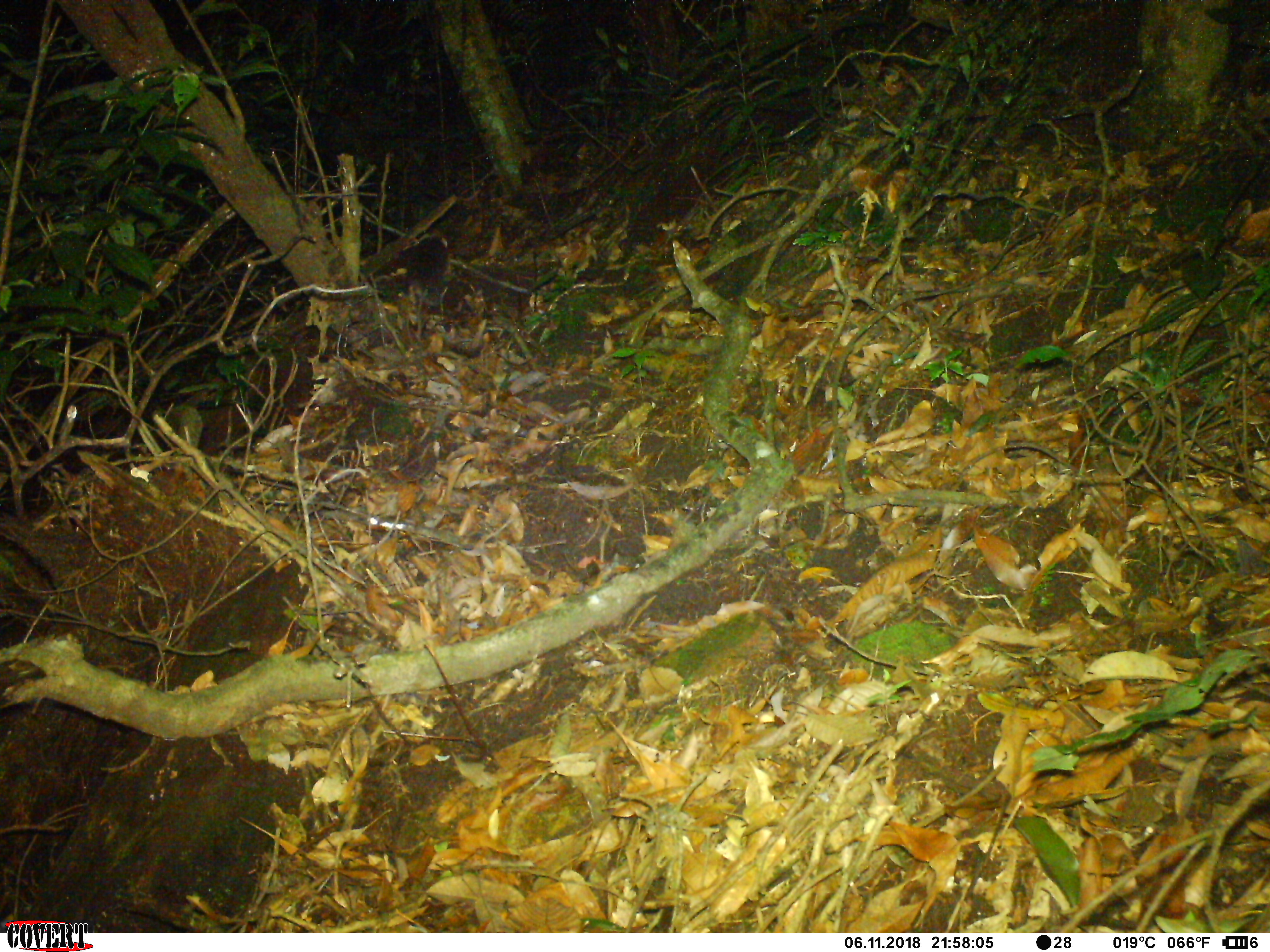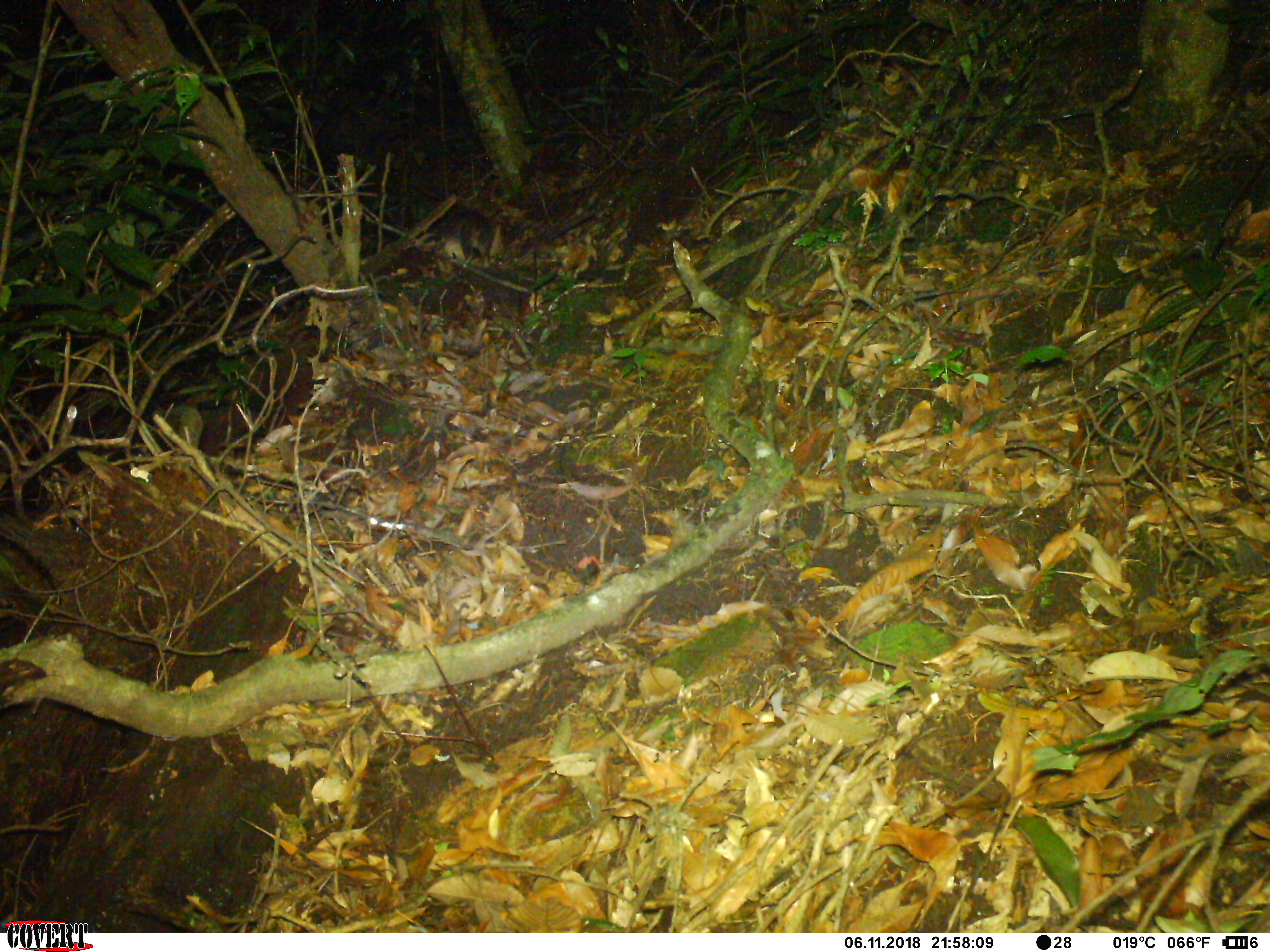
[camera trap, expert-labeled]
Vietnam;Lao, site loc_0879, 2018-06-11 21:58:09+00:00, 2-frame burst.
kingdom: Animalia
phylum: Chordata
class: Mammalia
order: Carnivora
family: Mustelidae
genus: Melogale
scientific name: Melogale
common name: ferret badger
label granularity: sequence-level